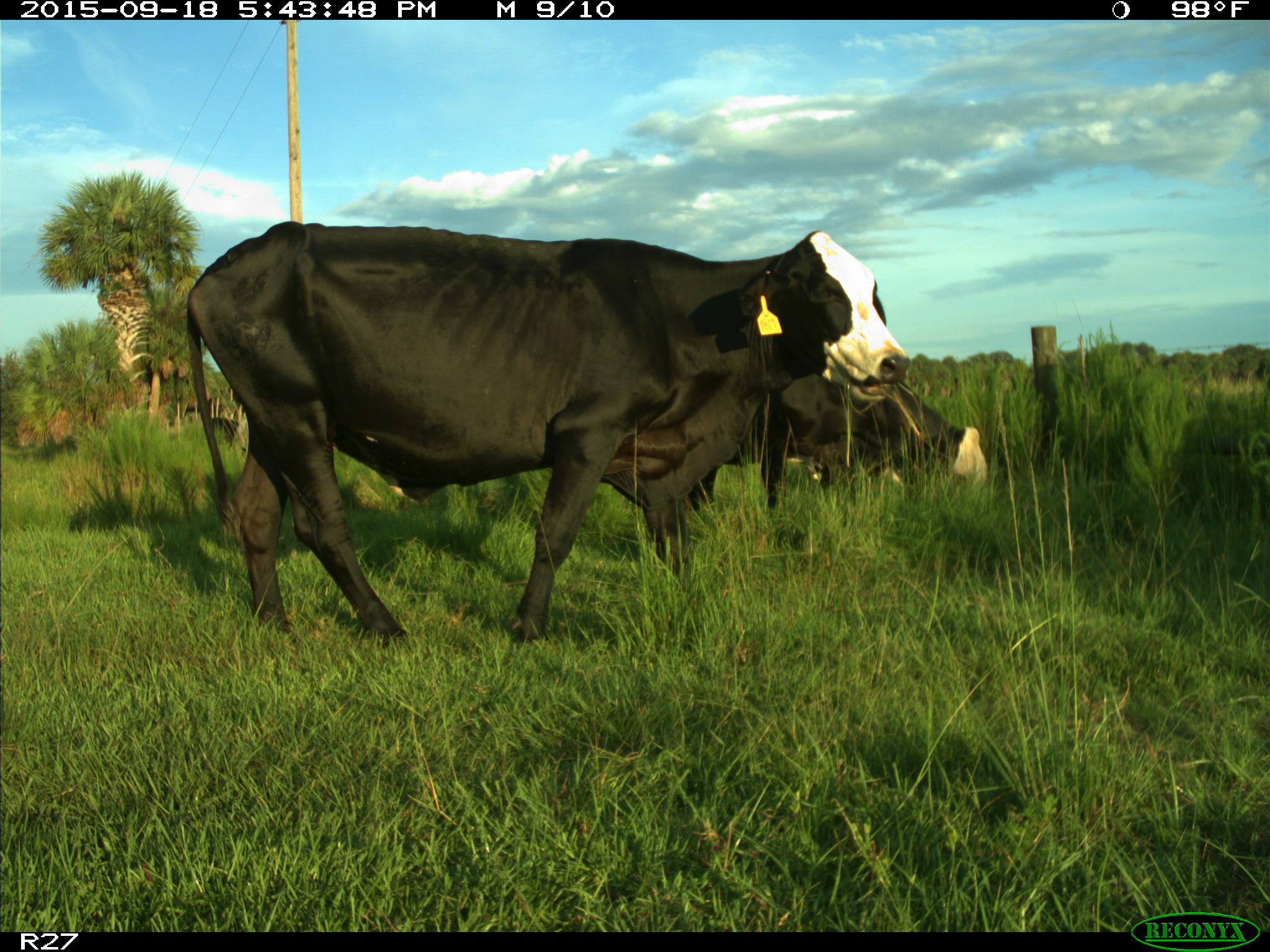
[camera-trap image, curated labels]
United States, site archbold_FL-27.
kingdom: Animalia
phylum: Chordata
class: Mammalia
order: Artiodactyla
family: Bovidae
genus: Bos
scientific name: Bos taurus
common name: domestic cow